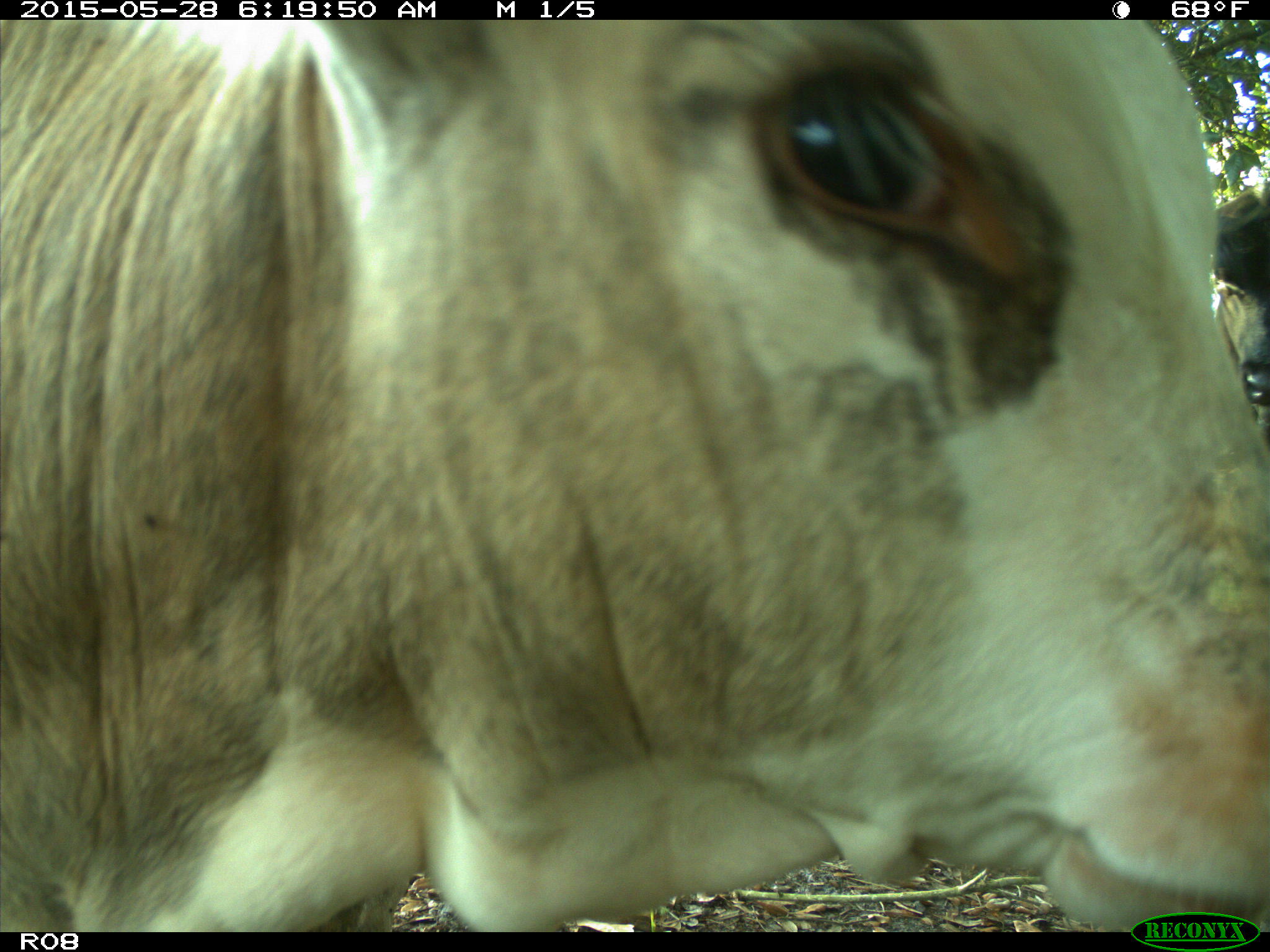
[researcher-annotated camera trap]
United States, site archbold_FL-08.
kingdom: Animalia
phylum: Chordata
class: Mammalia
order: Artiodactyla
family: Bovidae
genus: Bos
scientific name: Bos taurus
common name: domestic cow